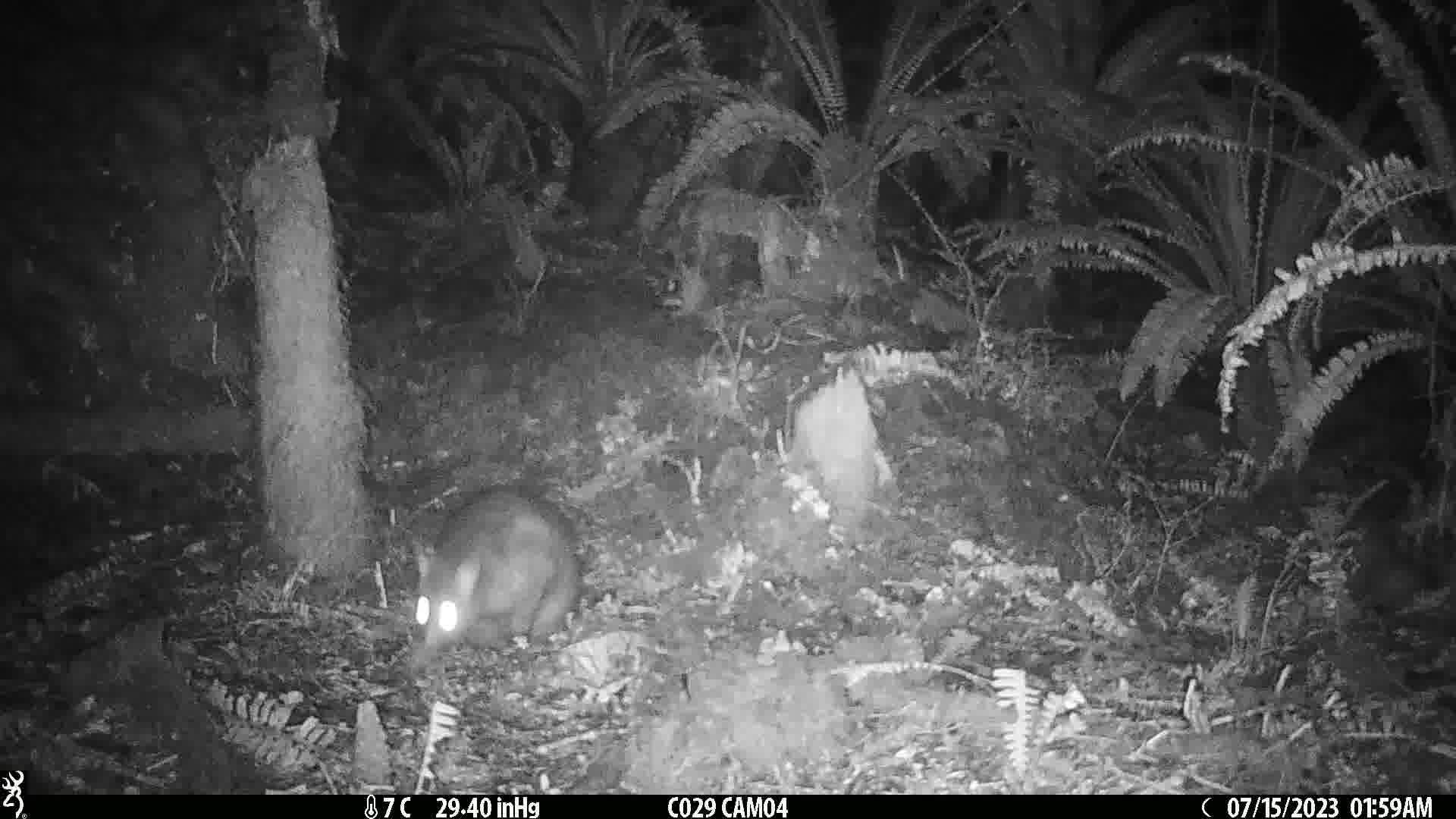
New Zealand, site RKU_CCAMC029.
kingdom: Animalia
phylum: Chordata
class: Mammalia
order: Diprotodontia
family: Phalangeridae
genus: Trichosurus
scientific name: Trichosurus vulpecula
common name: common brushtail possum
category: possum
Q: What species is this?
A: Possum (common brushtail possum) (Trichosurus vulpecula).